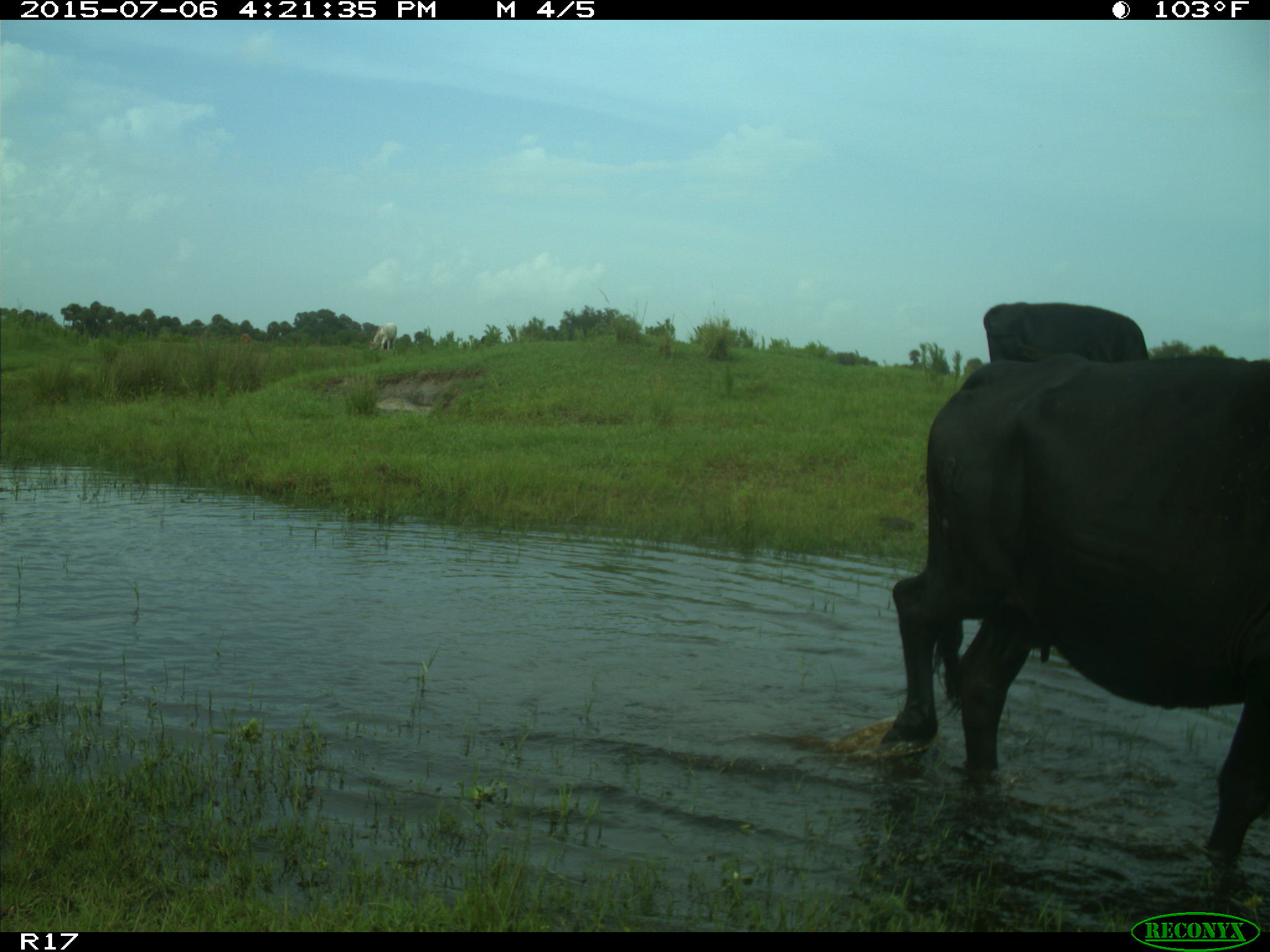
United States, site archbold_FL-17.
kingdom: Animalia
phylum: Chordata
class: Mammalia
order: Artiodactyla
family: Bovidae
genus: Bos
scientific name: Bos taurus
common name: domestic cow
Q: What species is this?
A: Bos taurus (domestic cow).